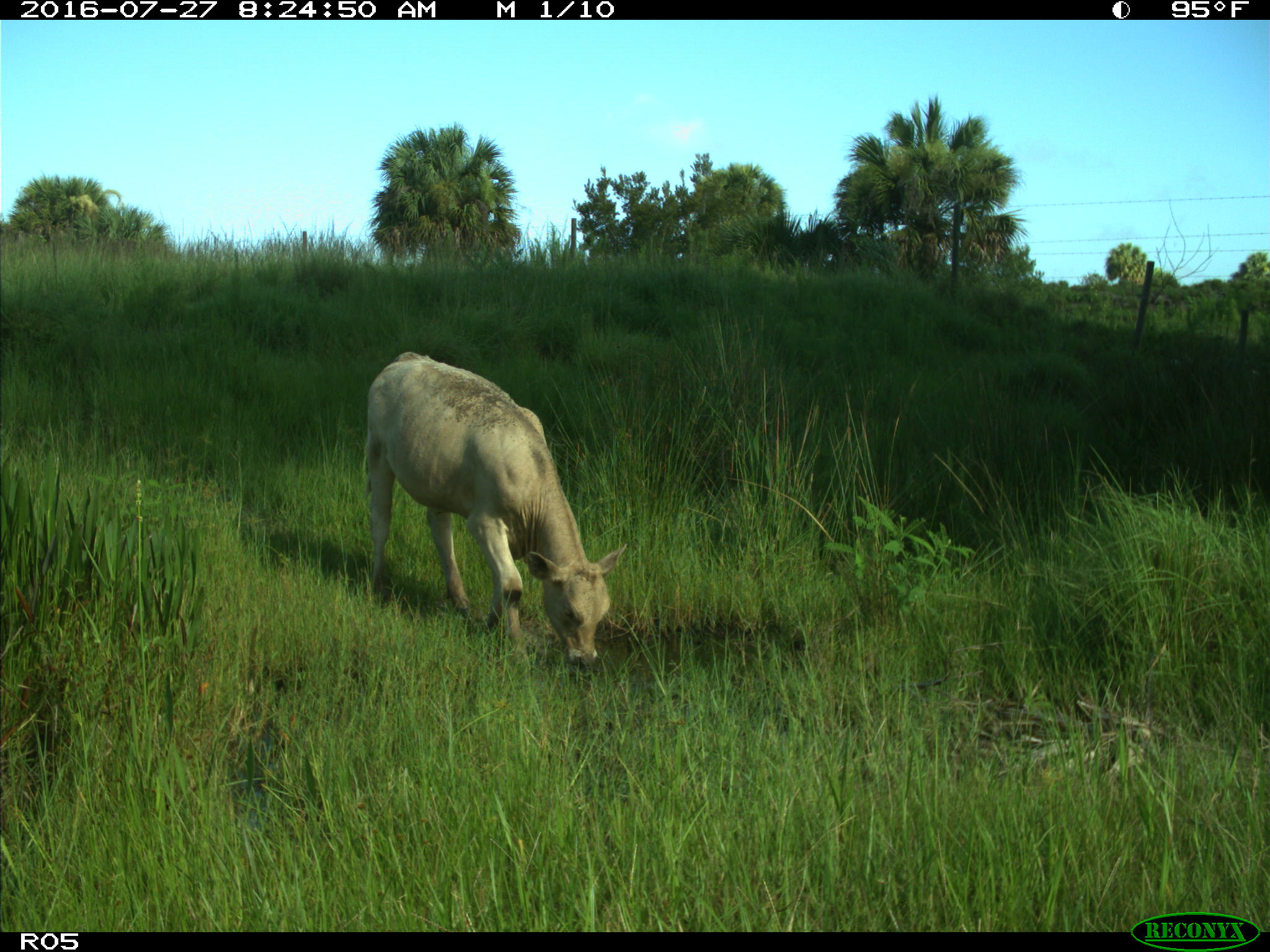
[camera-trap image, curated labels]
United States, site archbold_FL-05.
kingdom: Animalia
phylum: Chordata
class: Mammalia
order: Artiodactyla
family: Bovidae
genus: Bos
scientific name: Bos taurus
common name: domestic cow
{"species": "Bos taurus (domestic cow)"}